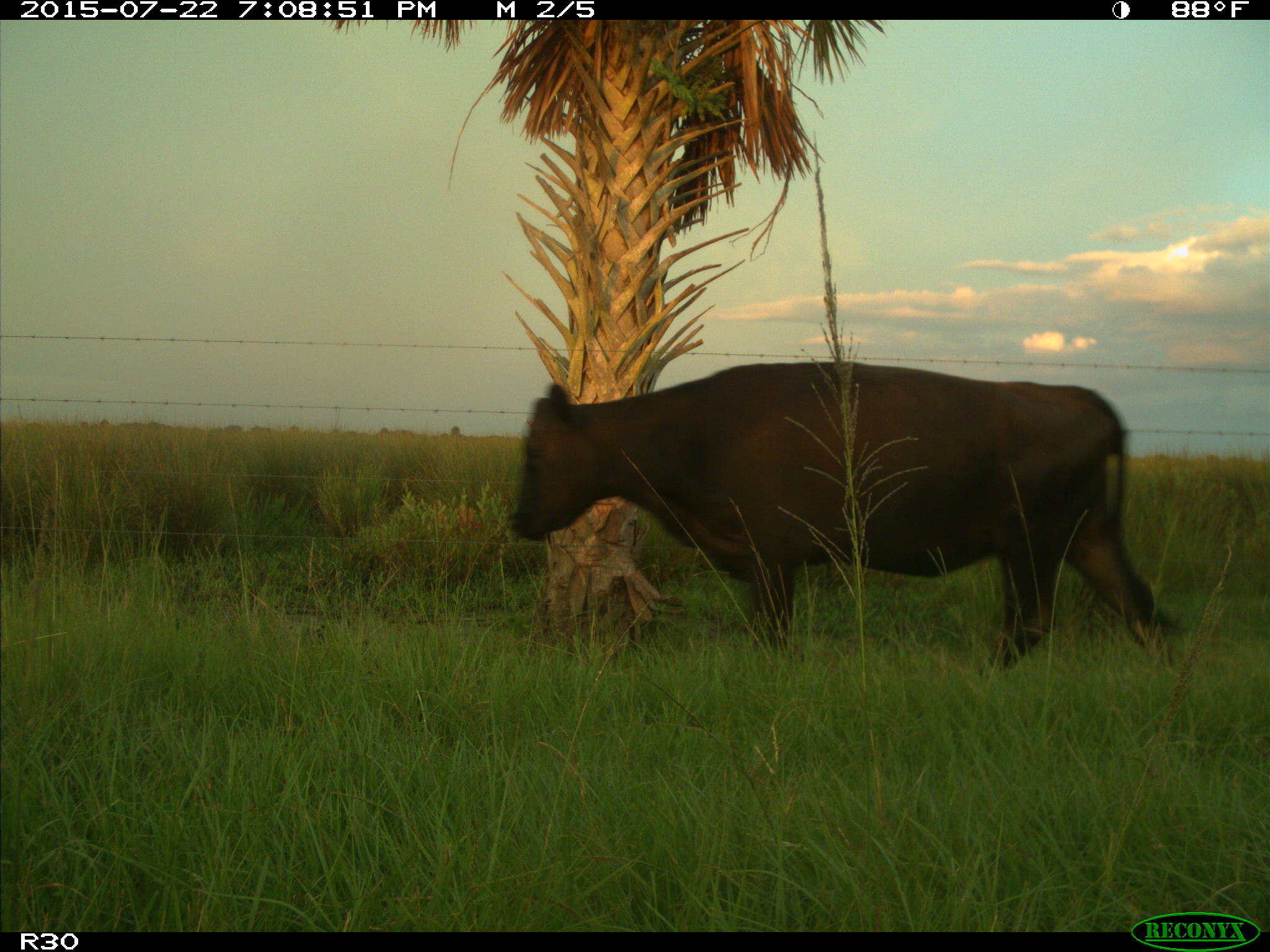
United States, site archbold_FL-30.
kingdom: Animalia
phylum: Chordata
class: Mammalia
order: Artiodactyla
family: Bovidae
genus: Bos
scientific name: Bos taurus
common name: domestic cow